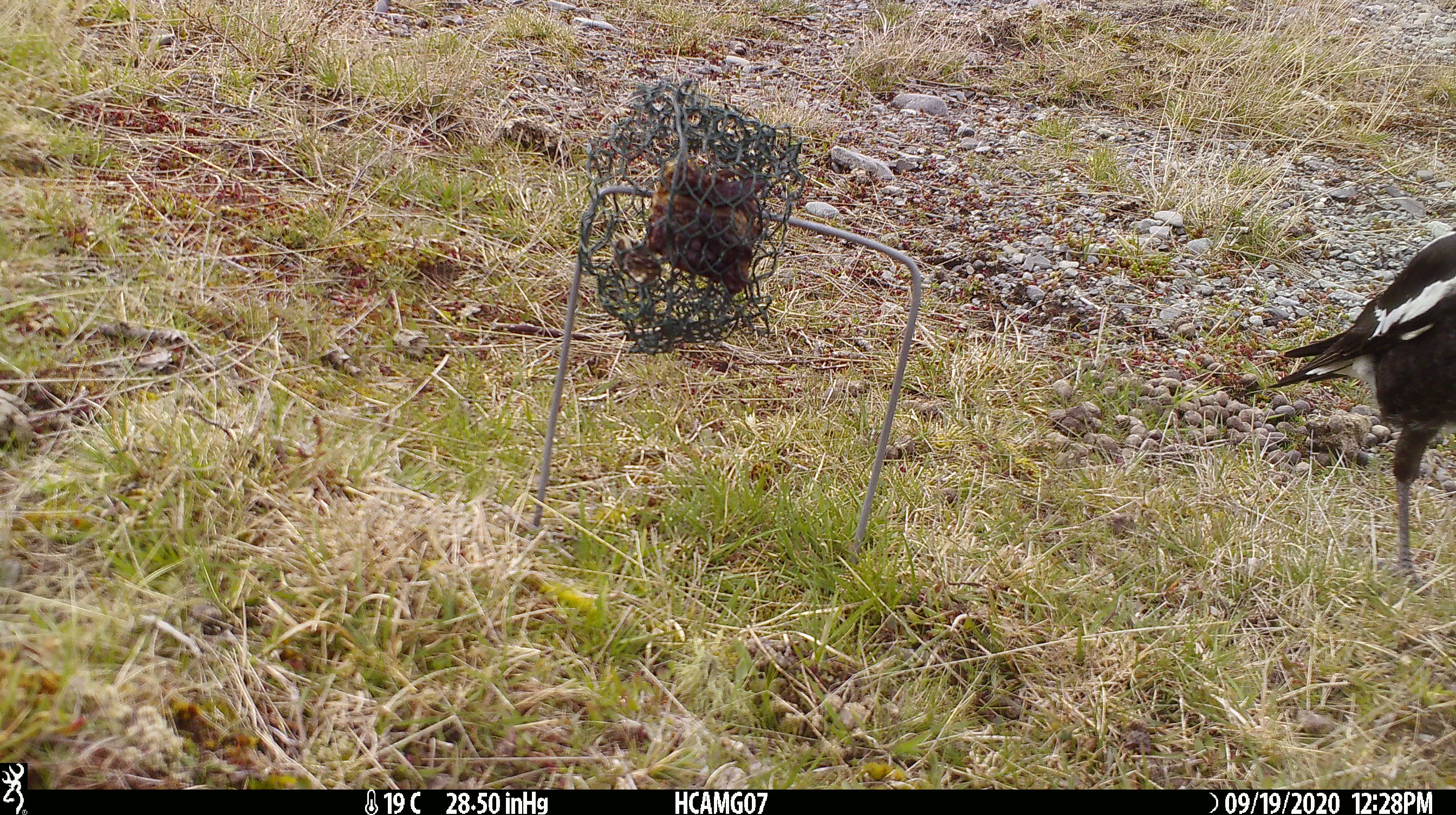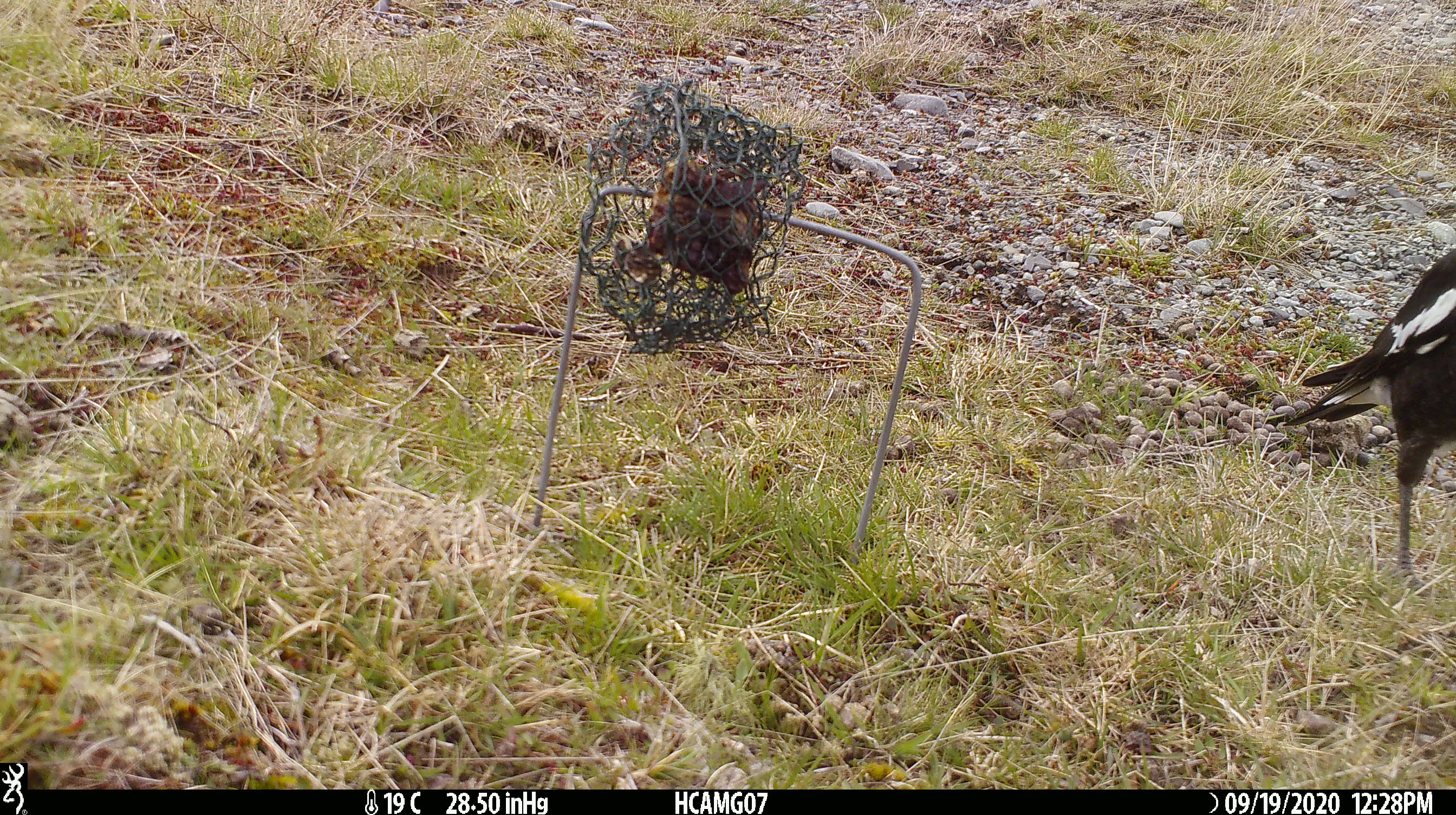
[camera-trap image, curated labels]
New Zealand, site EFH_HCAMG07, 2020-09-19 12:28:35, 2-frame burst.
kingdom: Animalia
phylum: Chordata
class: Aves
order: Passeriformes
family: Artamidae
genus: Gymnorhina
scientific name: Gymnorhina tibicen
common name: australian magpie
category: magpie